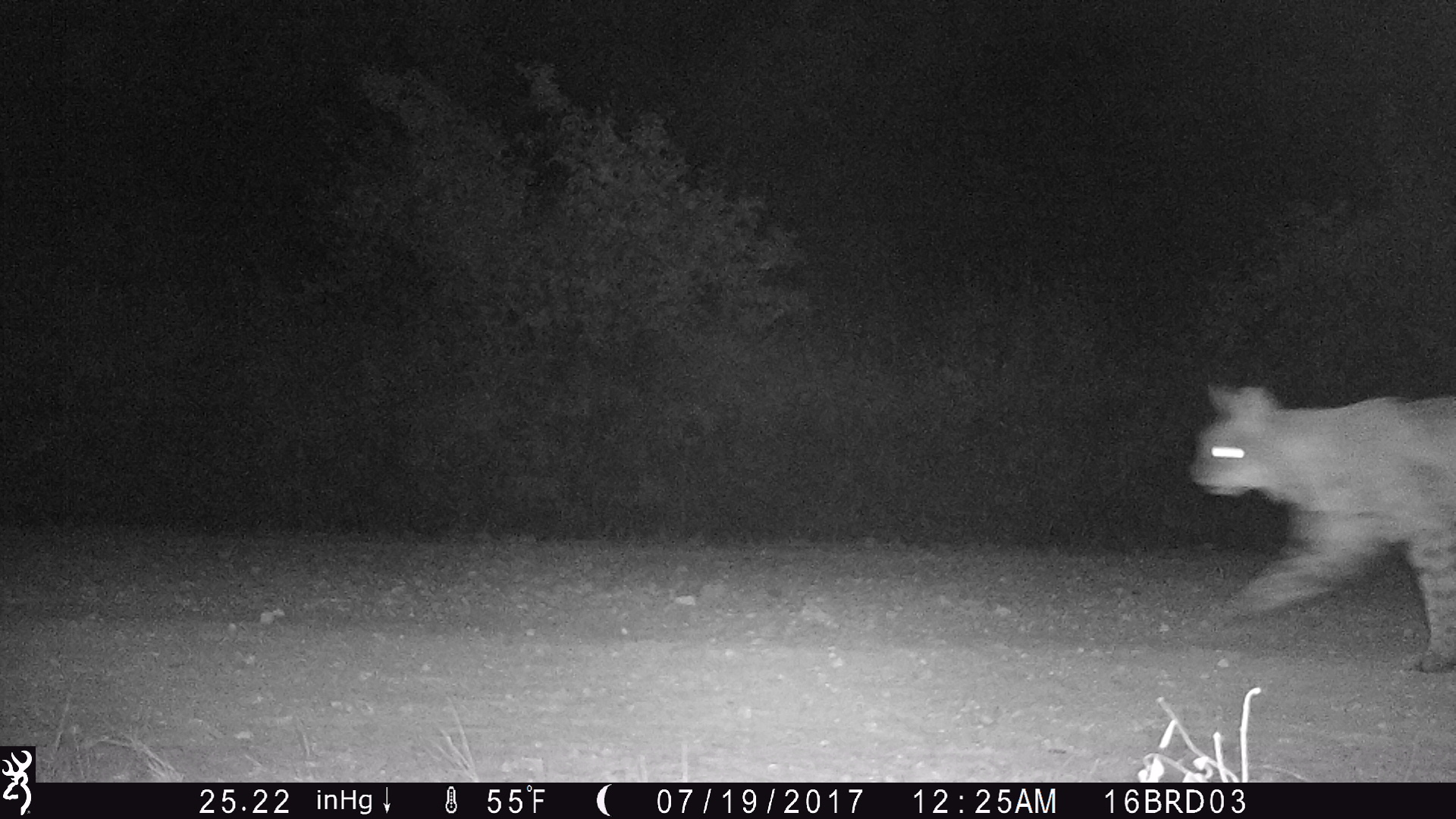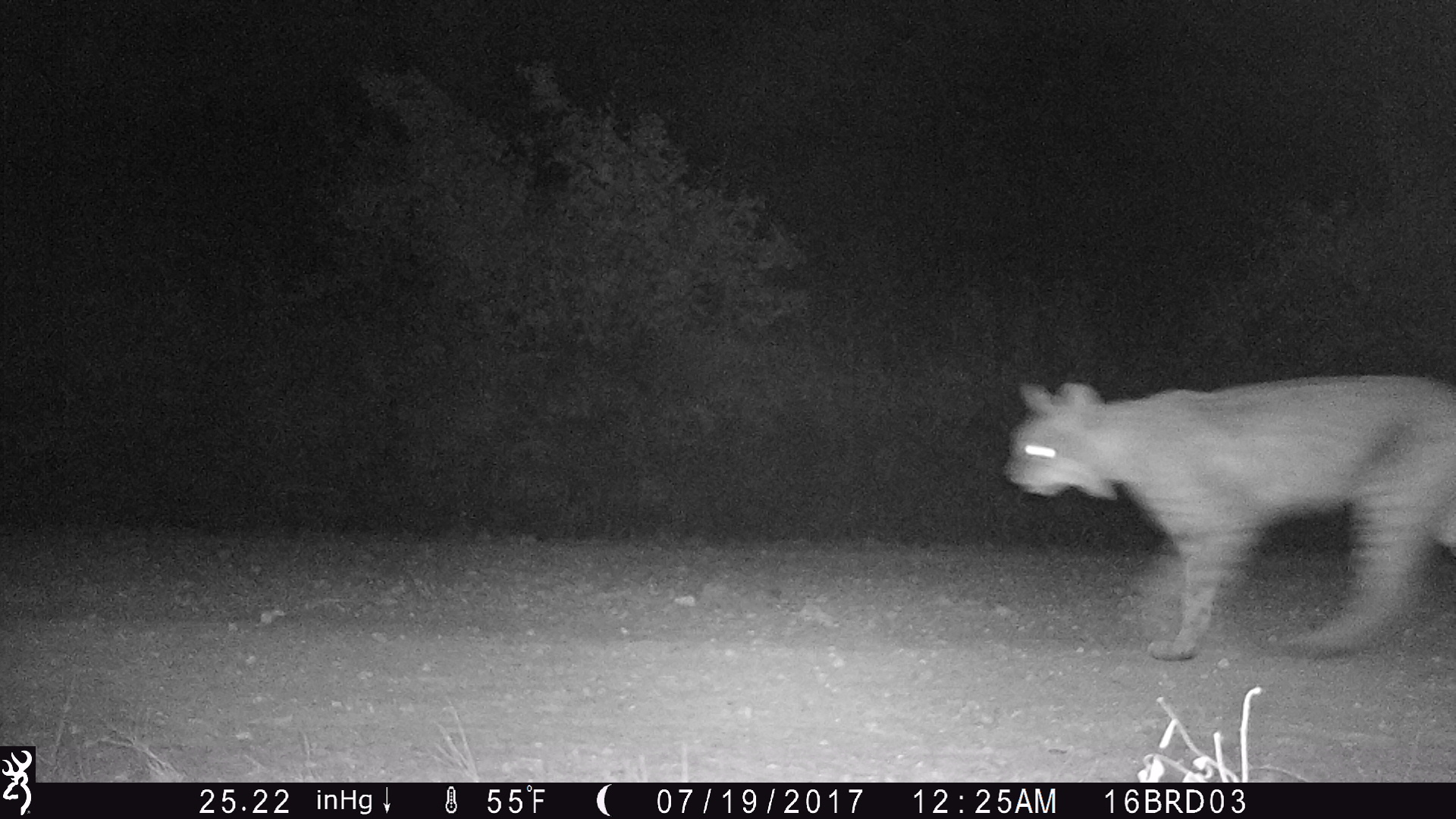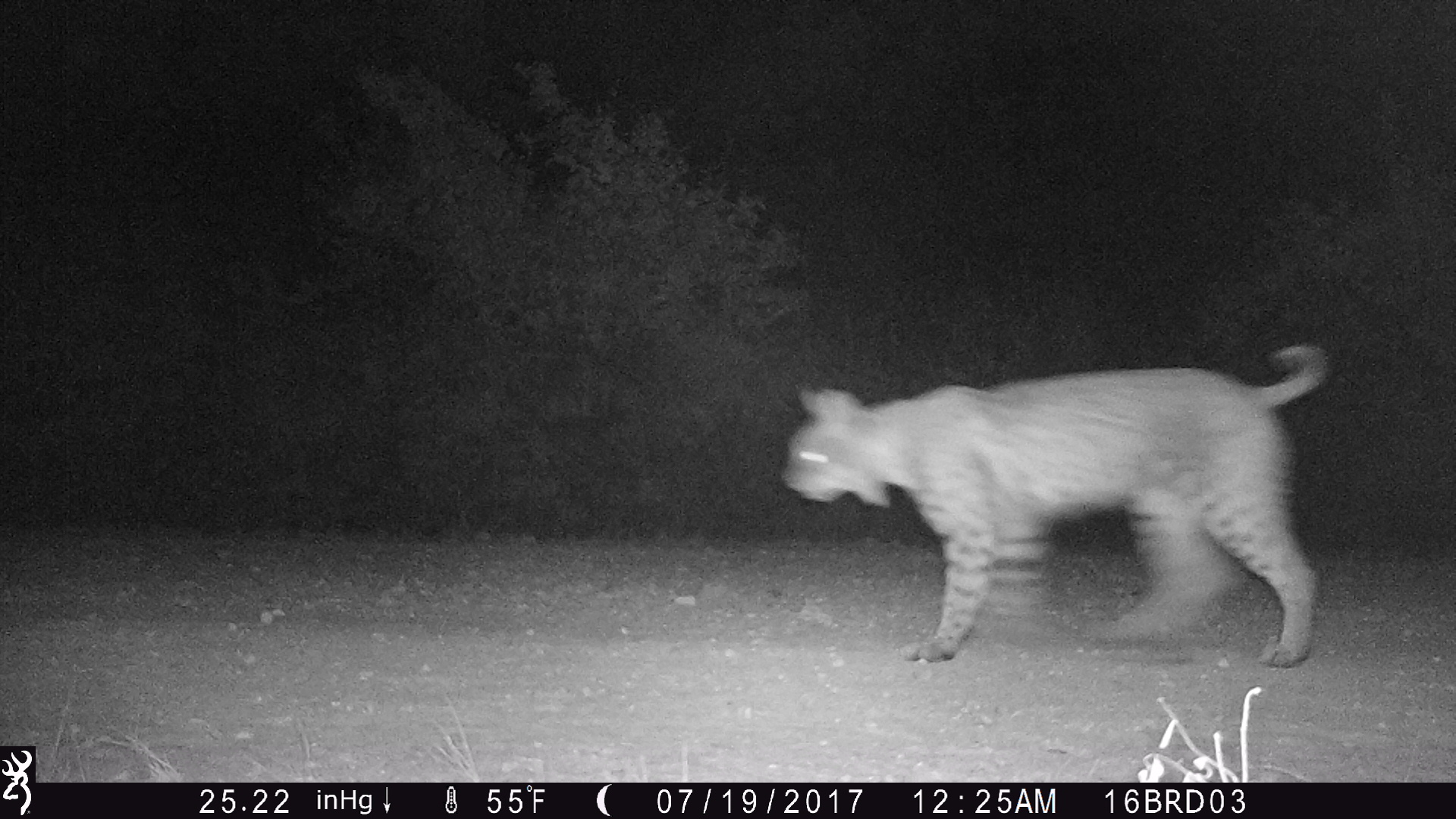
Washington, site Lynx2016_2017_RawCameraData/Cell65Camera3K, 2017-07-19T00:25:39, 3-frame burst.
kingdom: Animalia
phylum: Chordata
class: Mammalia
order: Carnivora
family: Felidae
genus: Lynx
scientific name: Lynx rufus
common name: bobcat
Lynx rufus (bobcat). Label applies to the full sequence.